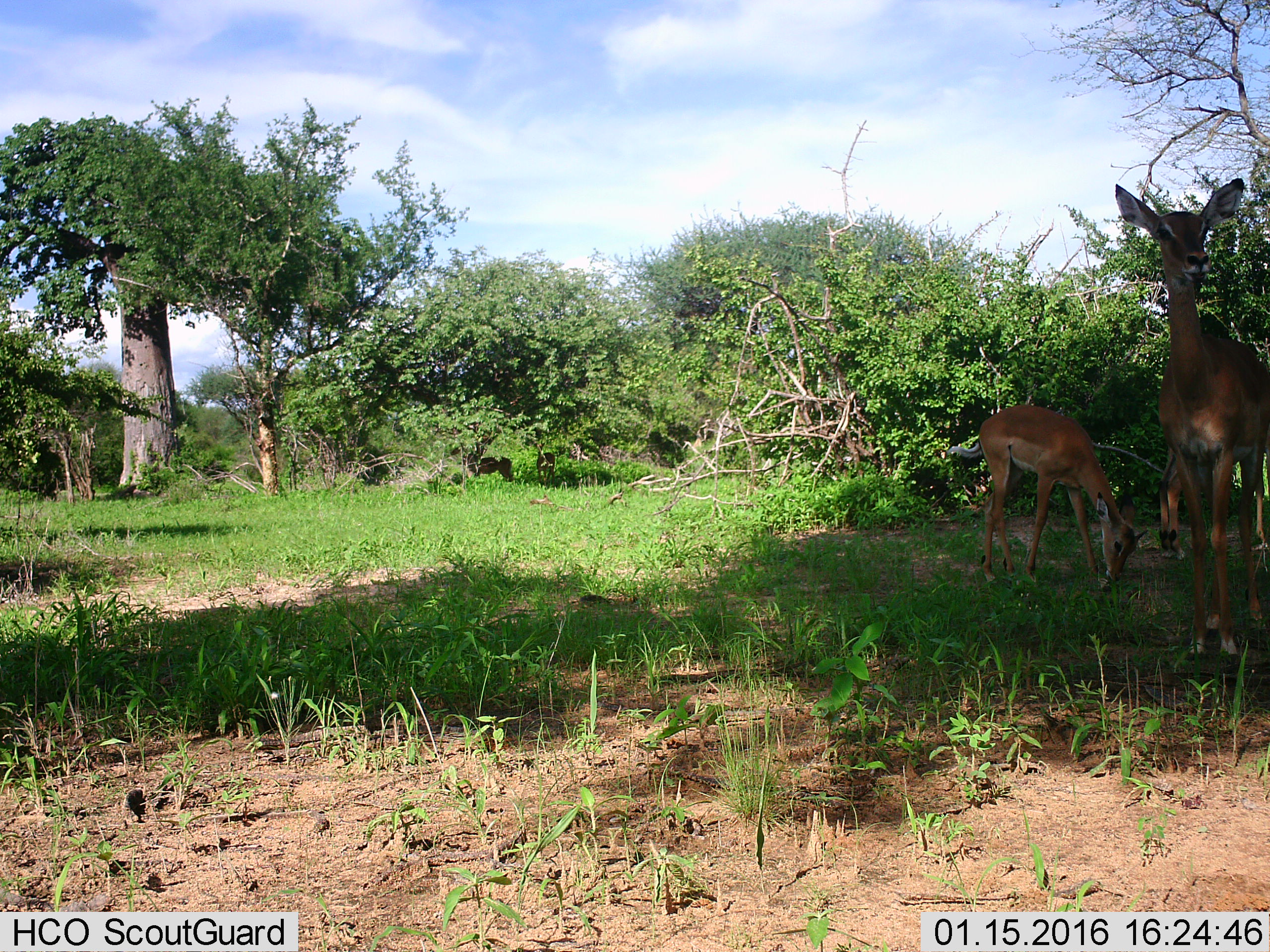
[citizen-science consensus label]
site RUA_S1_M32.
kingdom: Animalia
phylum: Chordata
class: Mammalia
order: Artiodactyla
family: Bovidae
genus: Aepyceros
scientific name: Aepyceros melampus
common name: impala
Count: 3.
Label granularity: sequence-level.